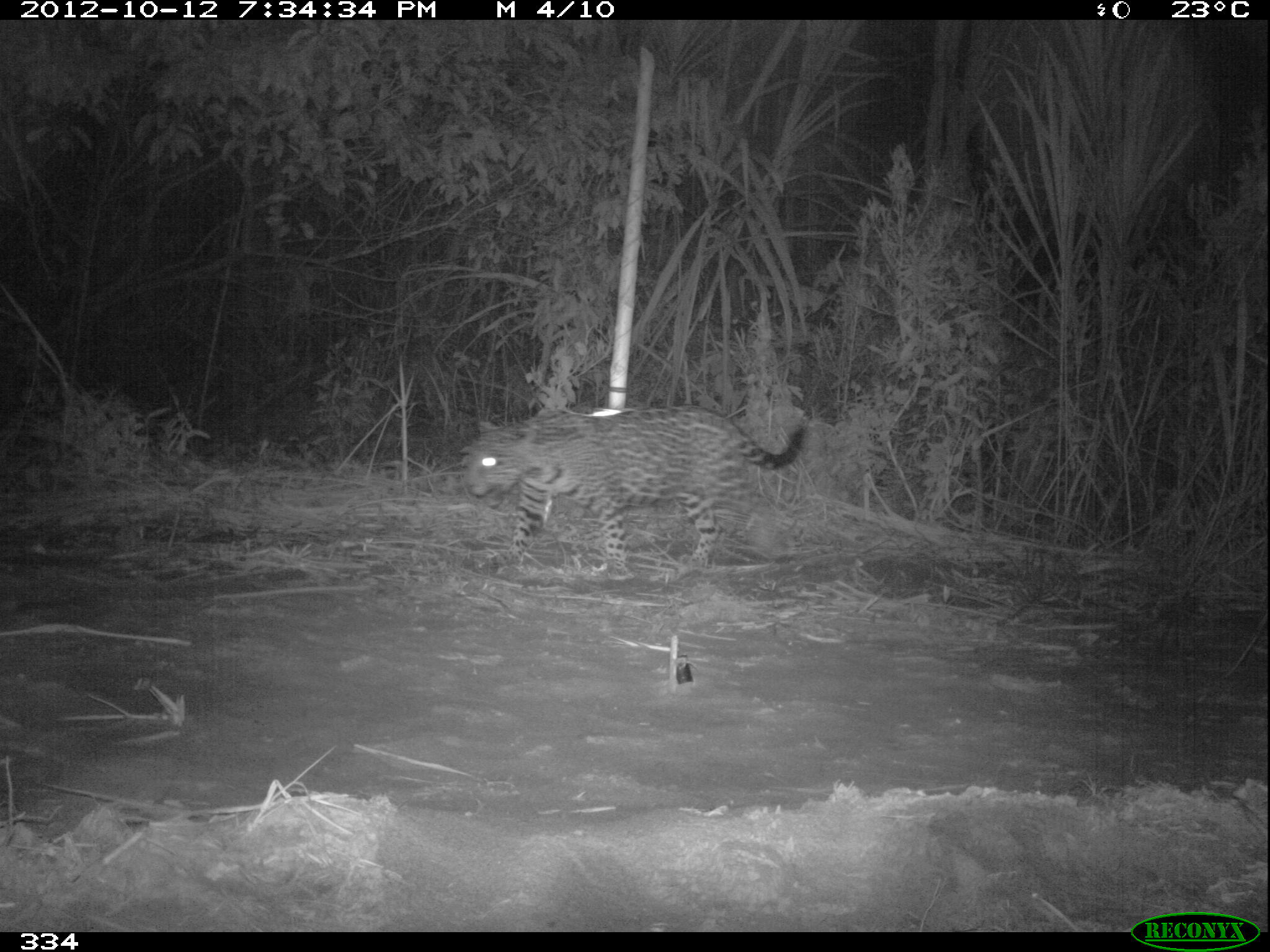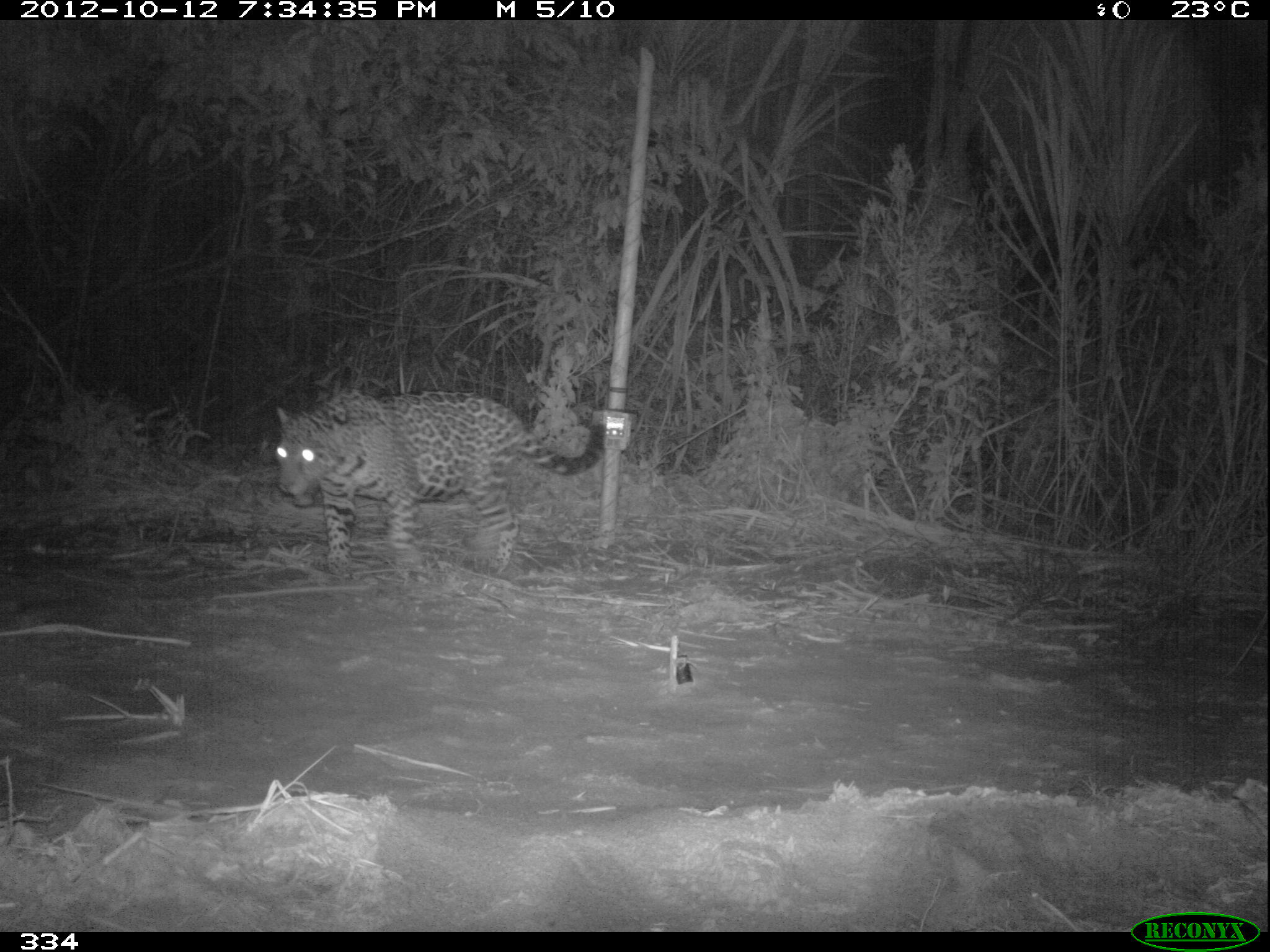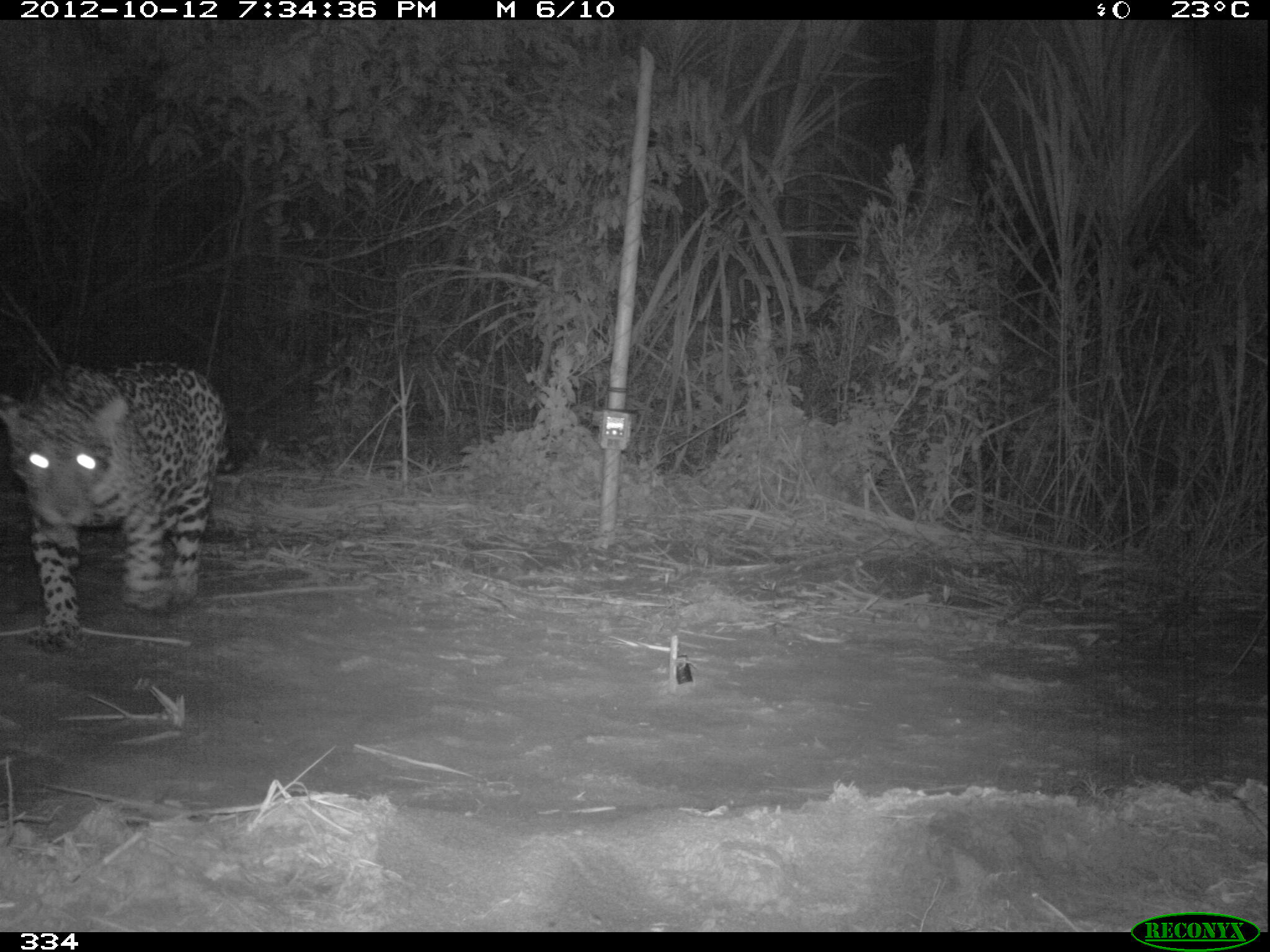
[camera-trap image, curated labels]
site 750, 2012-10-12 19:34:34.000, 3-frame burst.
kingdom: Animalia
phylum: Chordata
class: Mammalia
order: Carnivora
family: Felidae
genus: Panthera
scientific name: Panthera onca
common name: jaguar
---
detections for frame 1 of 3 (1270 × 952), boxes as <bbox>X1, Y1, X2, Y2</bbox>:
panthera onca: <bbox>457, 405, 807, 581</bbox>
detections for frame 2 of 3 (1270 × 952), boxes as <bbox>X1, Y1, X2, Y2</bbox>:
panthera onca: <bbox>275, 388, 605, 581</bbox>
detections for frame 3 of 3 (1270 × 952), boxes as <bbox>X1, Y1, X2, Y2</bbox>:
panthera onca: <bbox>0, 361, 255, 667</bbox>